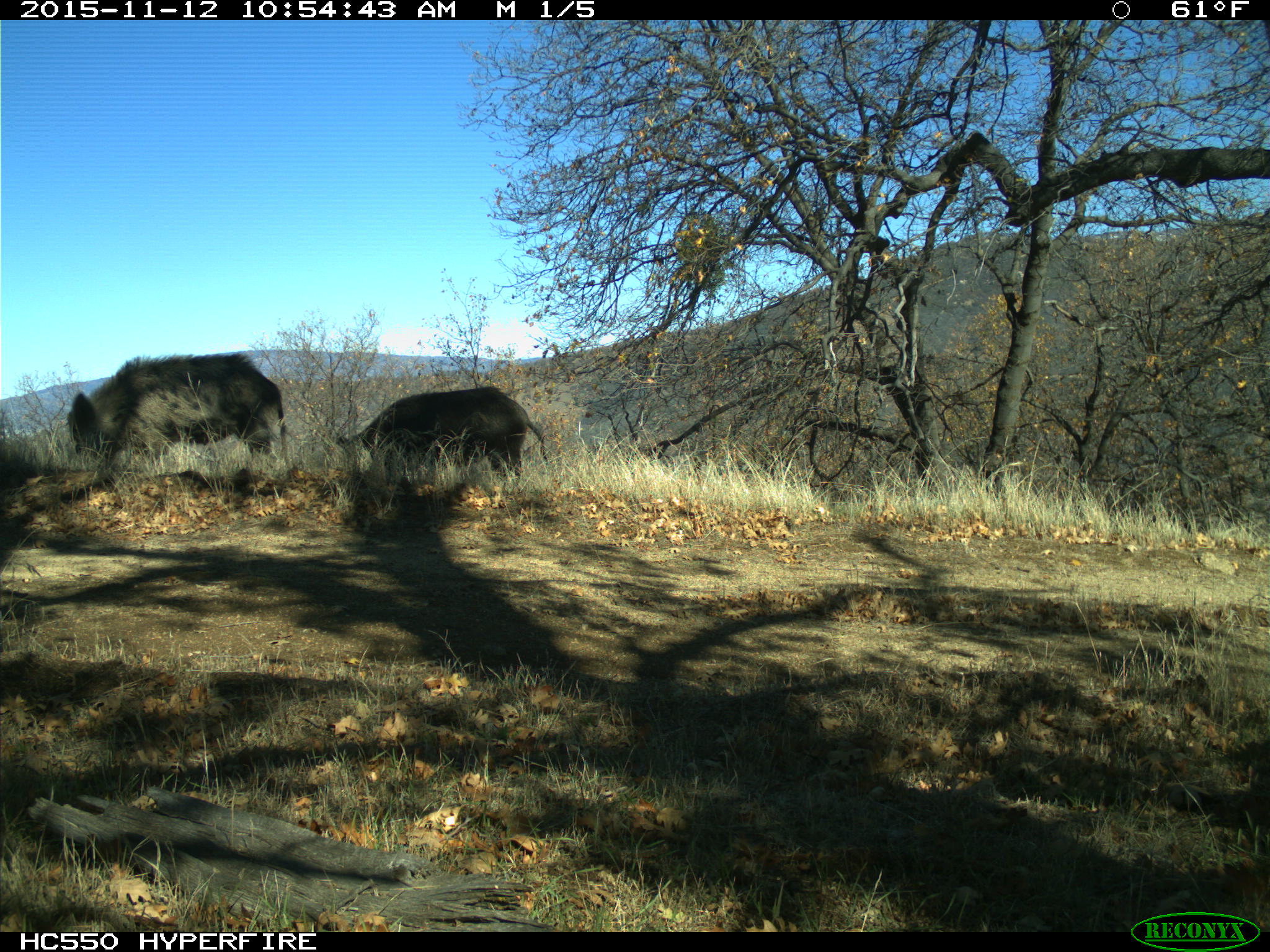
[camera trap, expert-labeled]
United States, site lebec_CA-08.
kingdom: Animalia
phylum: Chordata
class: Mammalia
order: Artiodactyla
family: Suidae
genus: Sus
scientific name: Sus scrofa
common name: wild boar